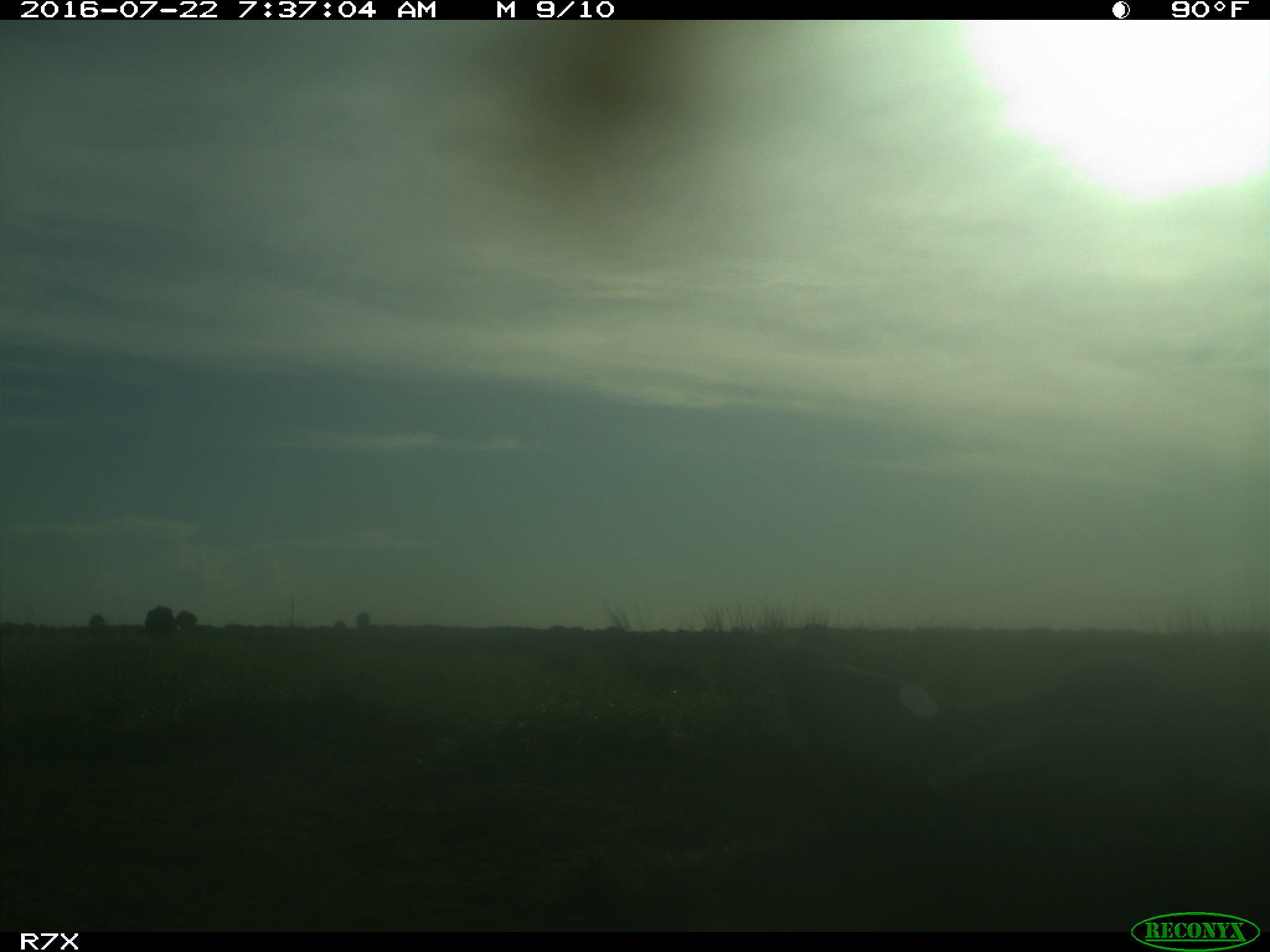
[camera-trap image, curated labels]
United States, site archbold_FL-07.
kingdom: Animalia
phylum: Chordata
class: Mammalia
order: Artiodactyla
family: Bovidae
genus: Bos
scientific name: Bos taurus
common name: domestic cow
Bos taurus (domestic cow).